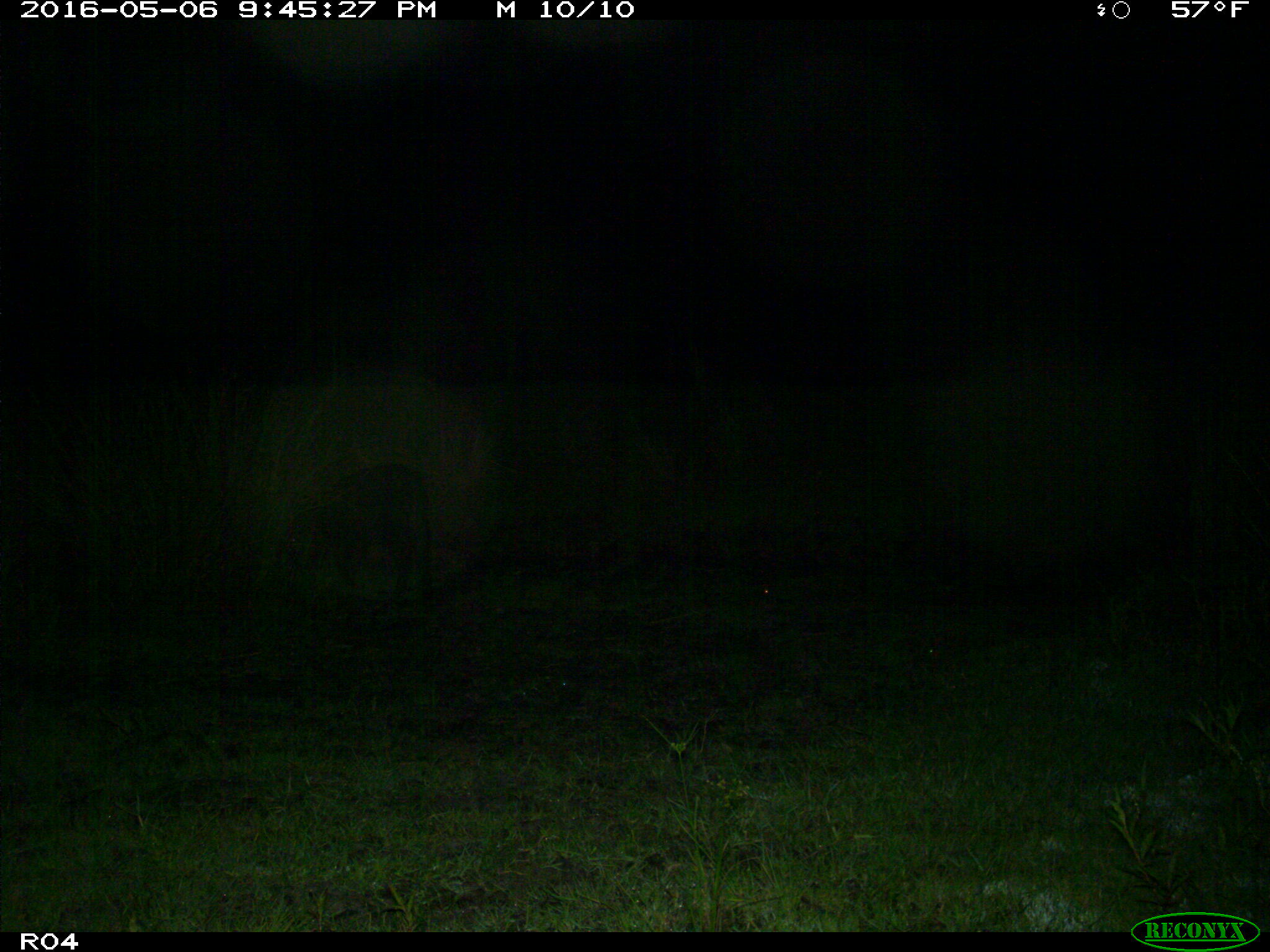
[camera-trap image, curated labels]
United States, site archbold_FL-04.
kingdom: Animalia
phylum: Chordata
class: Mammalia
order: Artiodactyla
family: Suidae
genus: Sus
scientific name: Sus scrofa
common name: wild boar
Sus scrofa (wild boar).